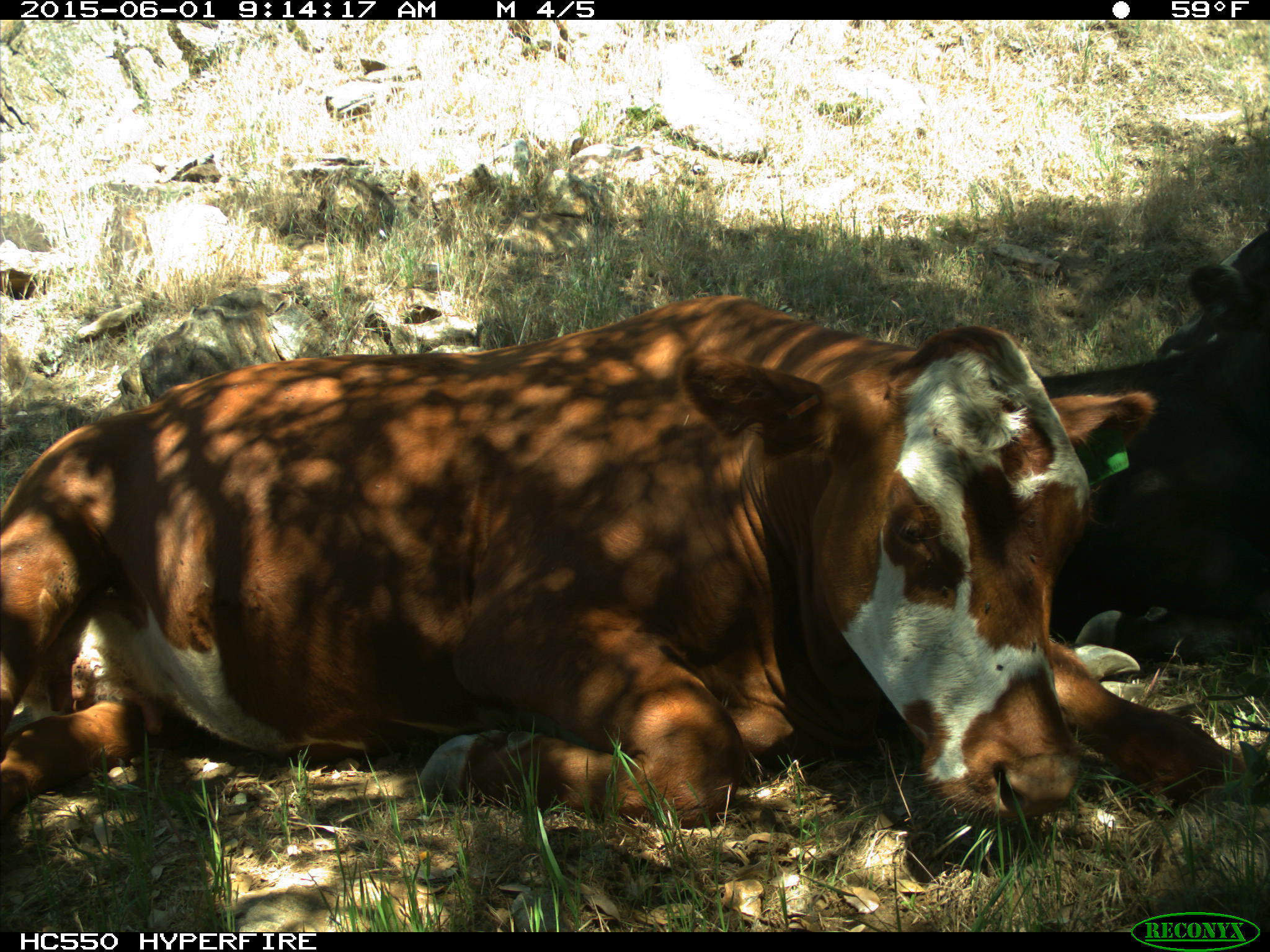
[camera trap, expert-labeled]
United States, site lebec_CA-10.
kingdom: Animalia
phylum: Chordata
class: Mammalia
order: Artiodactyla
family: Bovidae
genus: Bos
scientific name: Bos taurus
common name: domestic cow